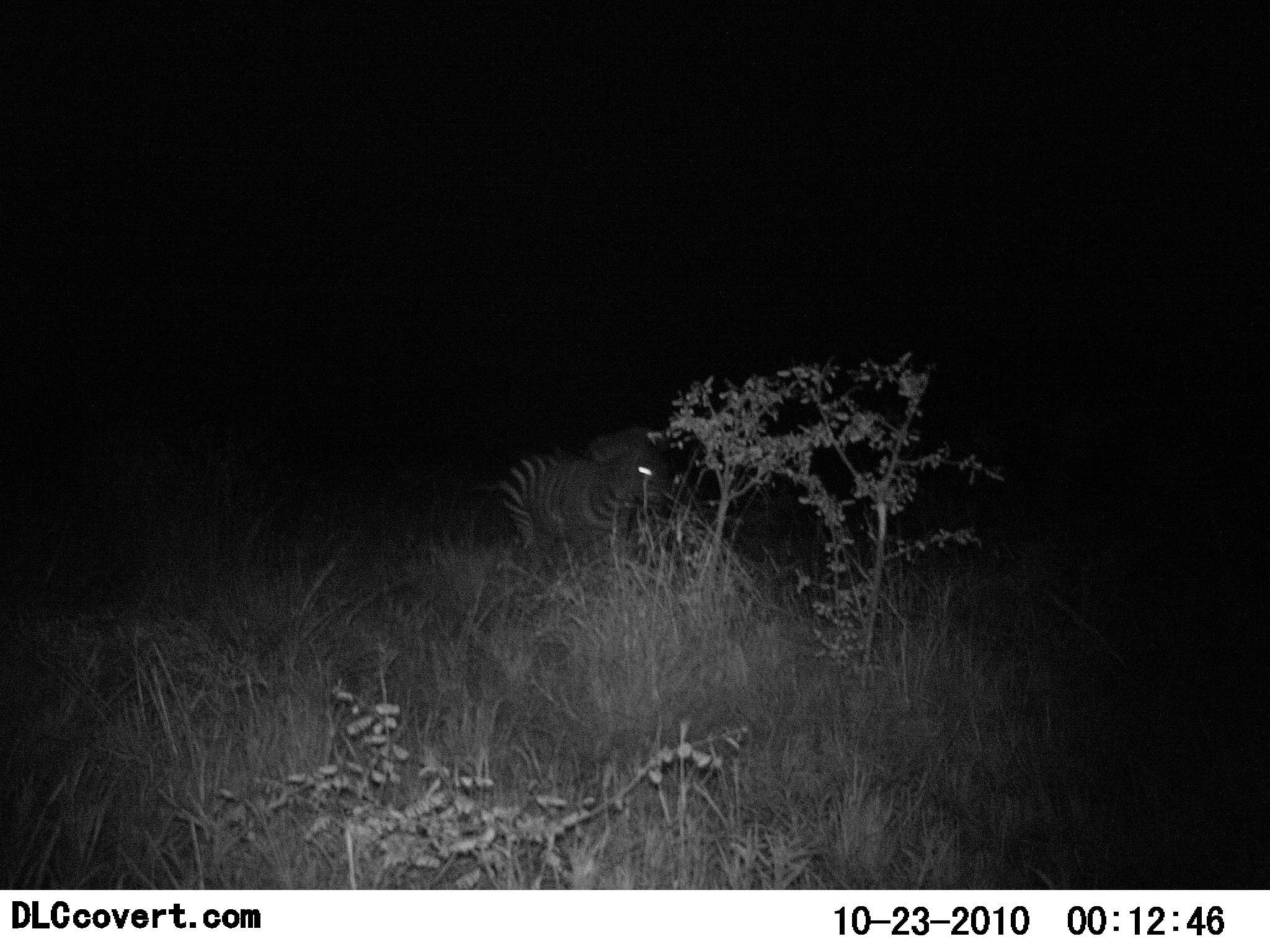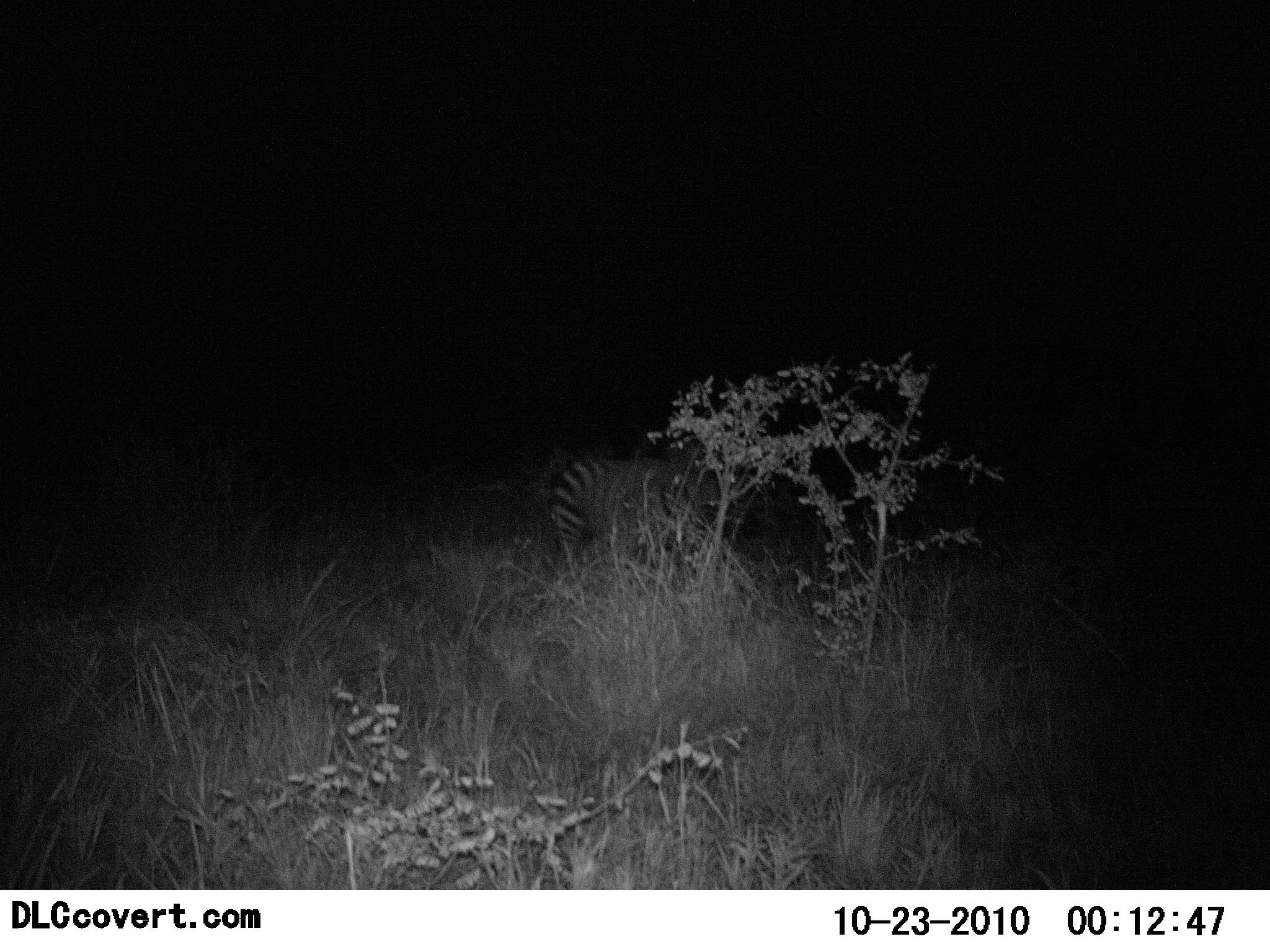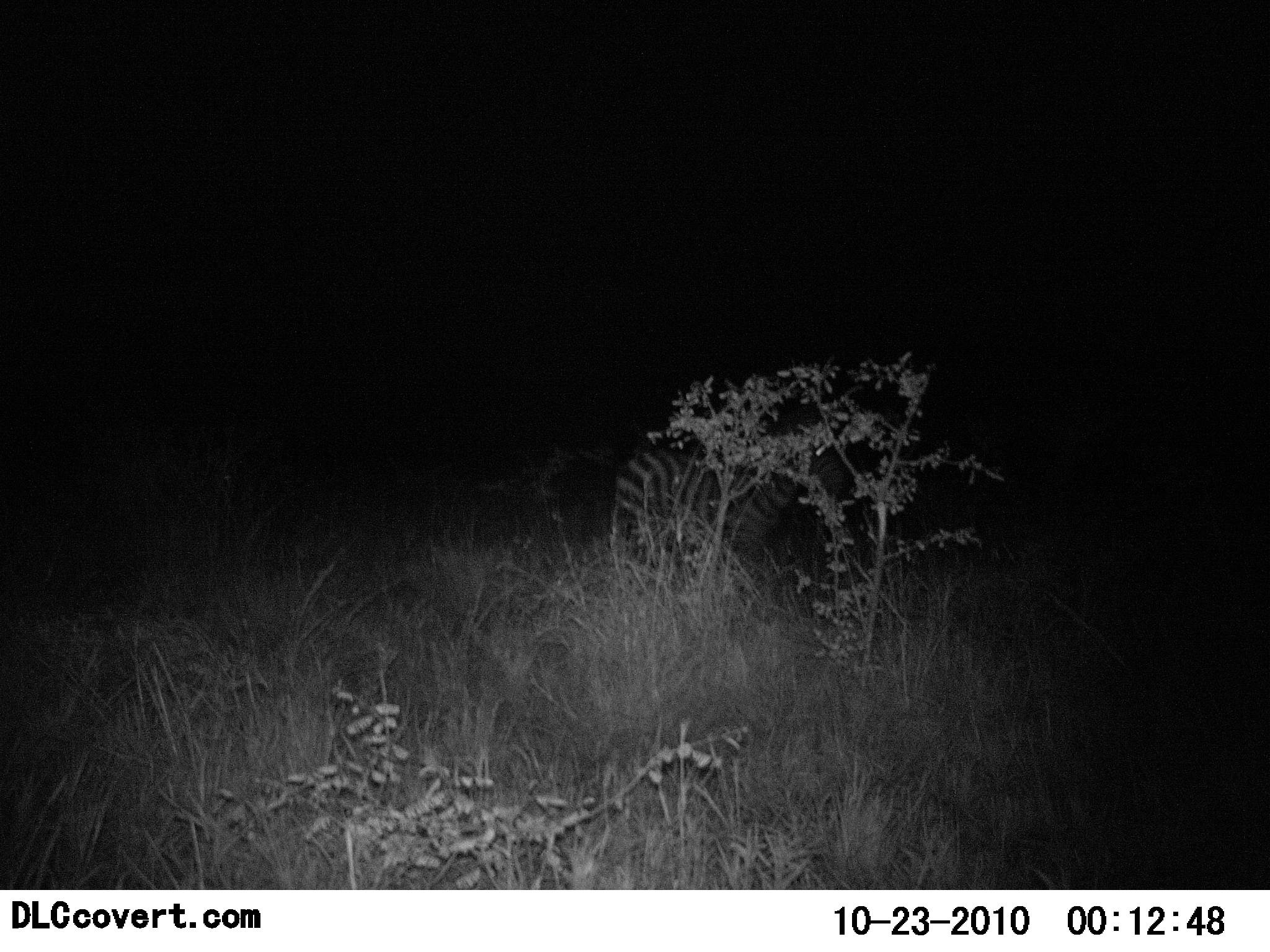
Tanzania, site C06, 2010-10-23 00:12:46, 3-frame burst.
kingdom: Animalia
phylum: Chordata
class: Mammalia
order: Perissodactyla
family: Equidae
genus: Equus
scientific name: Equus quagga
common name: plains zebra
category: zebra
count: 1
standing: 7%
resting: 0%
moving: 93%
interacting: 0%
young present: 0%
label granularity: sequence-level